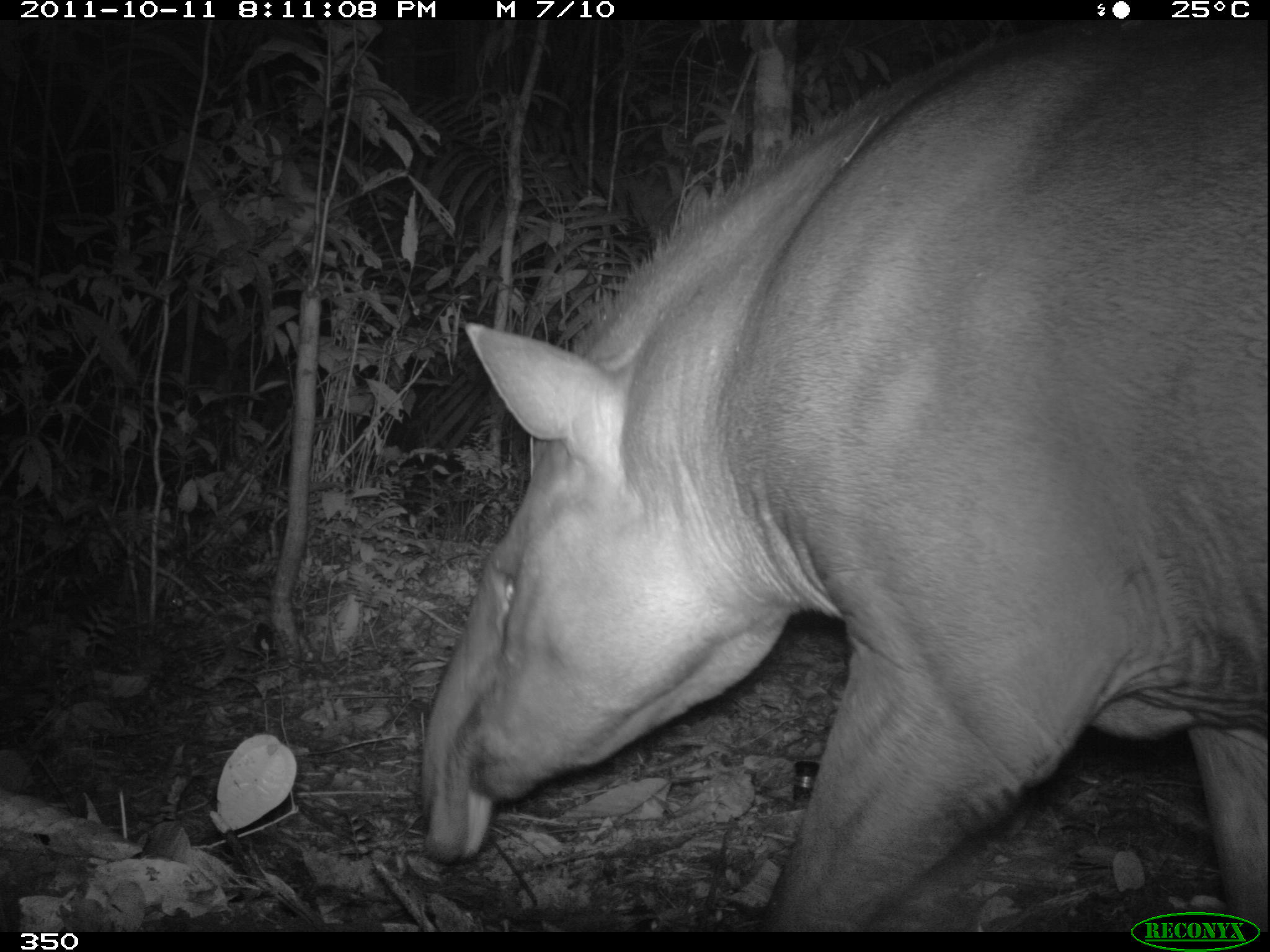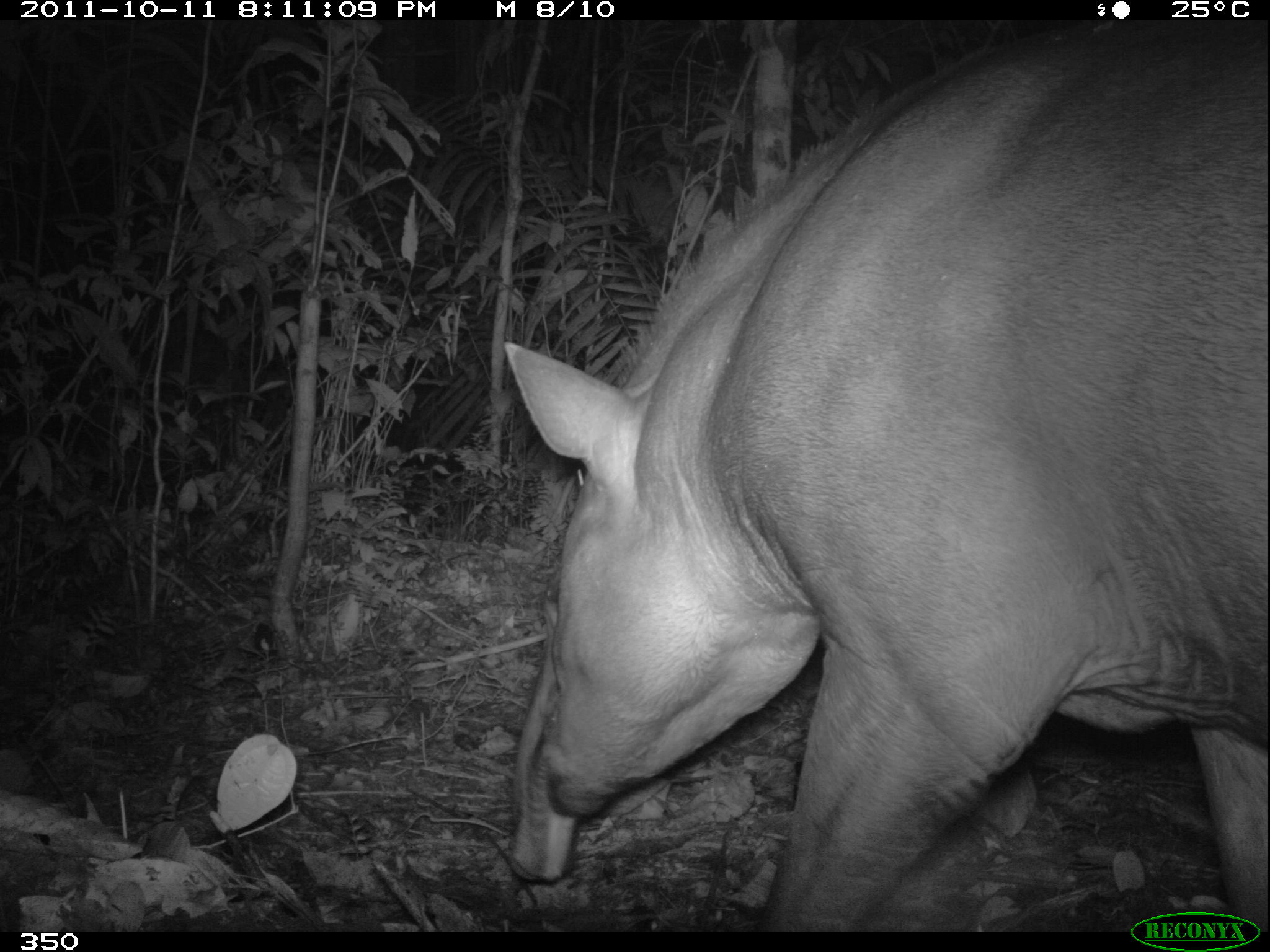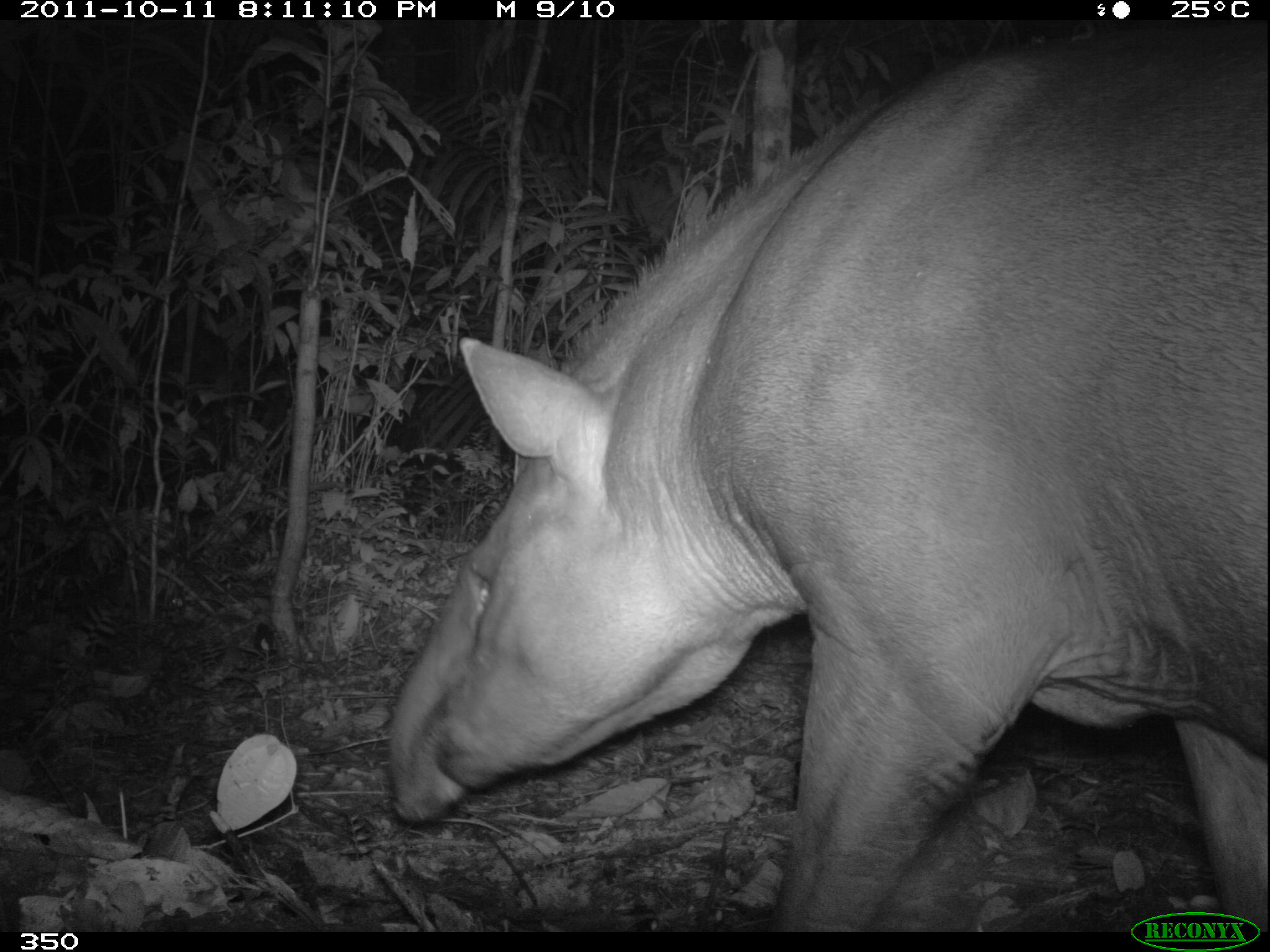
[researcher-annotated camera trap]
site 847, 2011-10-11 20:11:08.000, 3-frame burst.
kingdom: Animalia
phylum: Chordata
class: Mammalia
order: Perissodactyla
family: Tapiridae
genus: Tapirus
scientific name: Tapirus terrestris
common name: south american tapir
Tapirus terrestris (south american tapir).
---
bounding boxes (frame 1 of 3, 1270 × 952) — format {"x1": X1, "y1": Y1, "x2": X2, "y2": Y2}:
tapirus terrestris: {"x1": 417, "y1": 20, "x2": 1266, "y2": 932}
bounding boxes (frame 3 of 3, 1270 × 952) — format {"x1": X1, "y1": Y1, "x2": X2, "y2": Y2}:
tapirus terrestris: {"x1": 381, "y1": 23, "x2": 1270, "y2": 932}